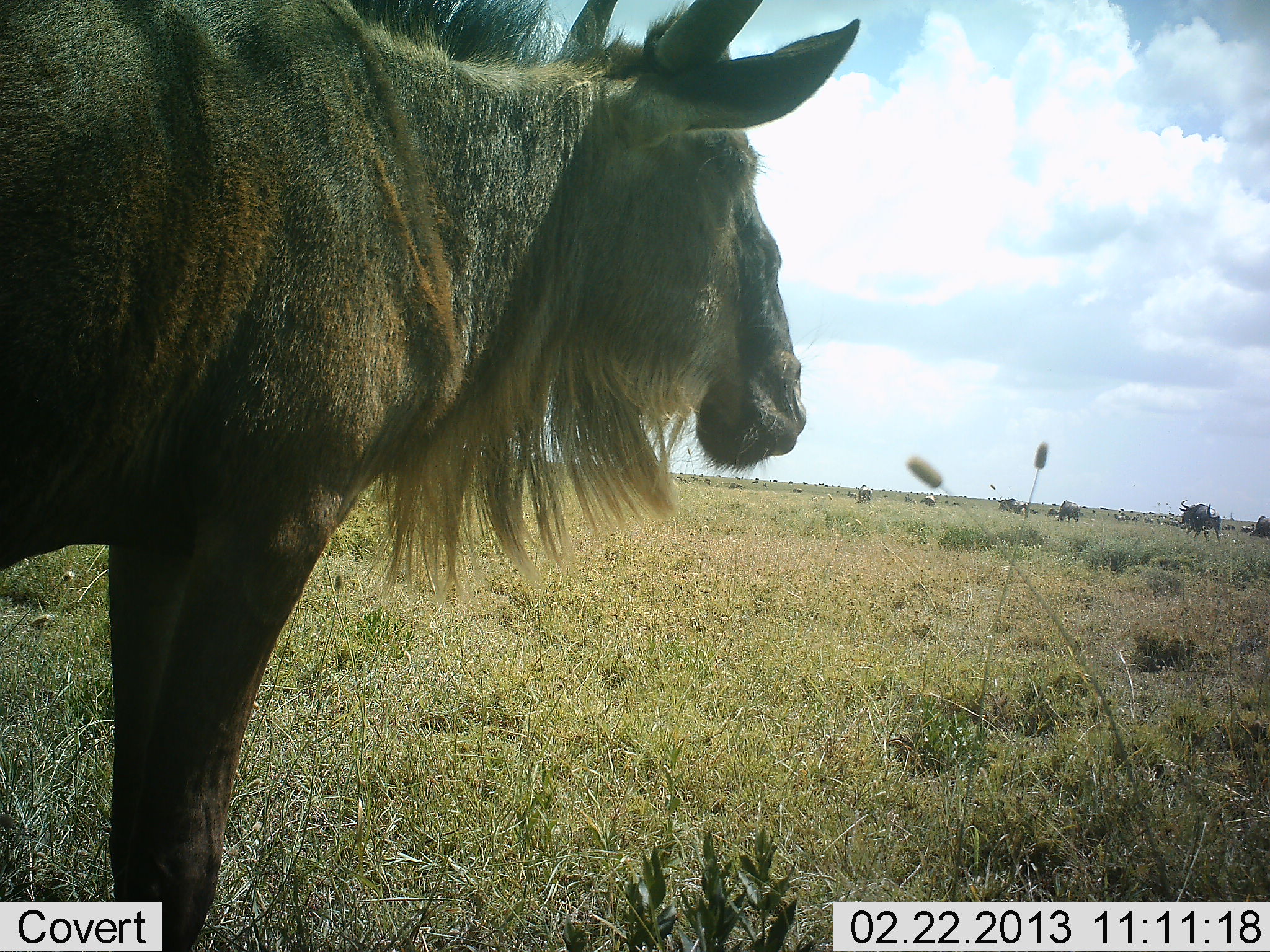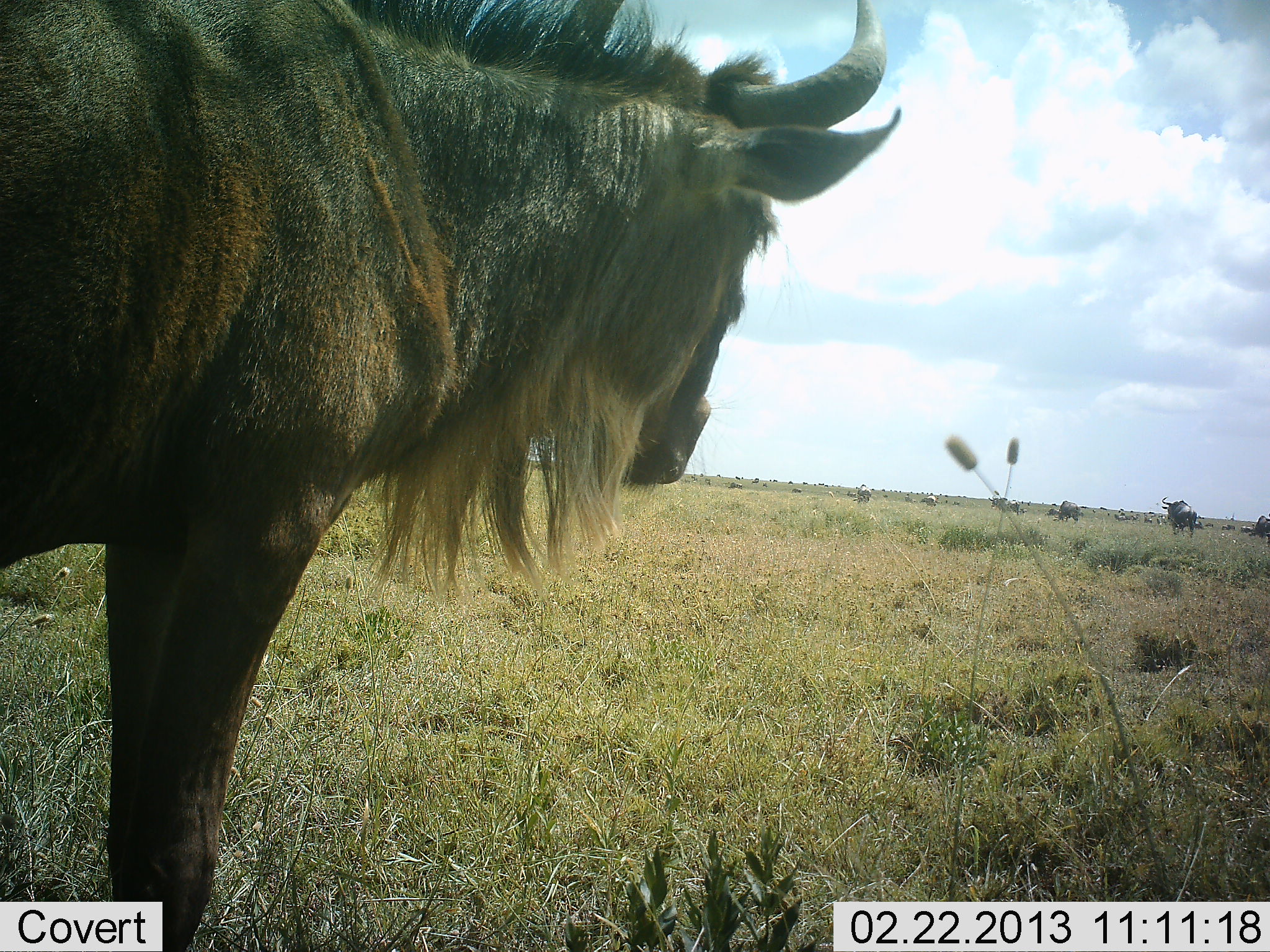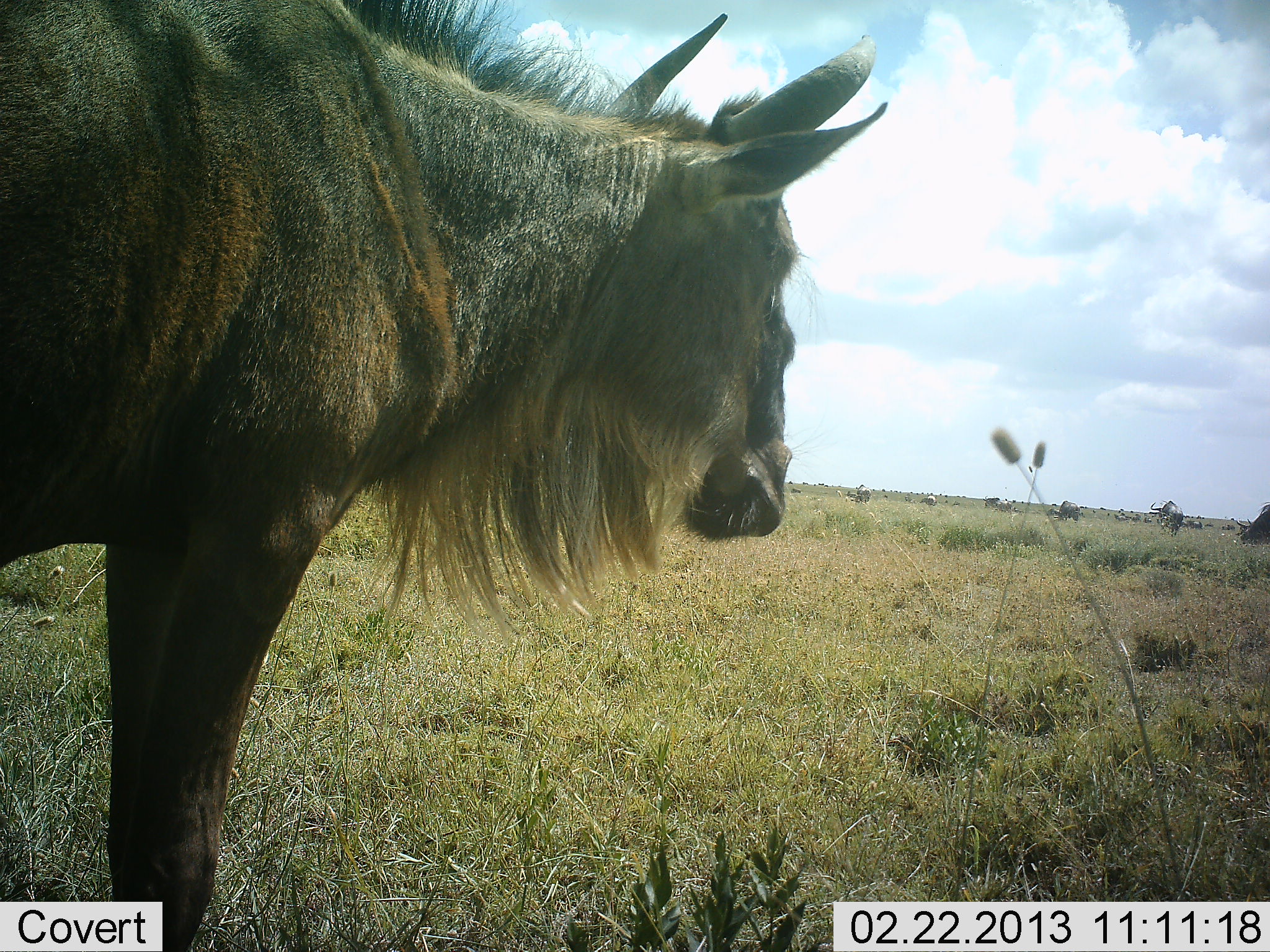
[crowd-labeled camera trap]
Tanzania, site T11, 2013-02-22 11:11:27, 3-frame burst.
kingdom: Animalia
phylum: Chordata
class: Mammalia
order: Artiodactyla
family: Bovidae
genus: Connochaetes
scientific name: Connochaetes taurinus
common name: blue wildebeest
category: wildebeest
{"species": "wildebeest (blue wildebeest) (Connochaetes taurinus)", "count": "5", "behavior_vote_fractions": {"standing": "87%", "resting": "3%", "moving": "49%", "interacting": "3%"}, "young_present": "0%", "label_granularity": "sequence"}